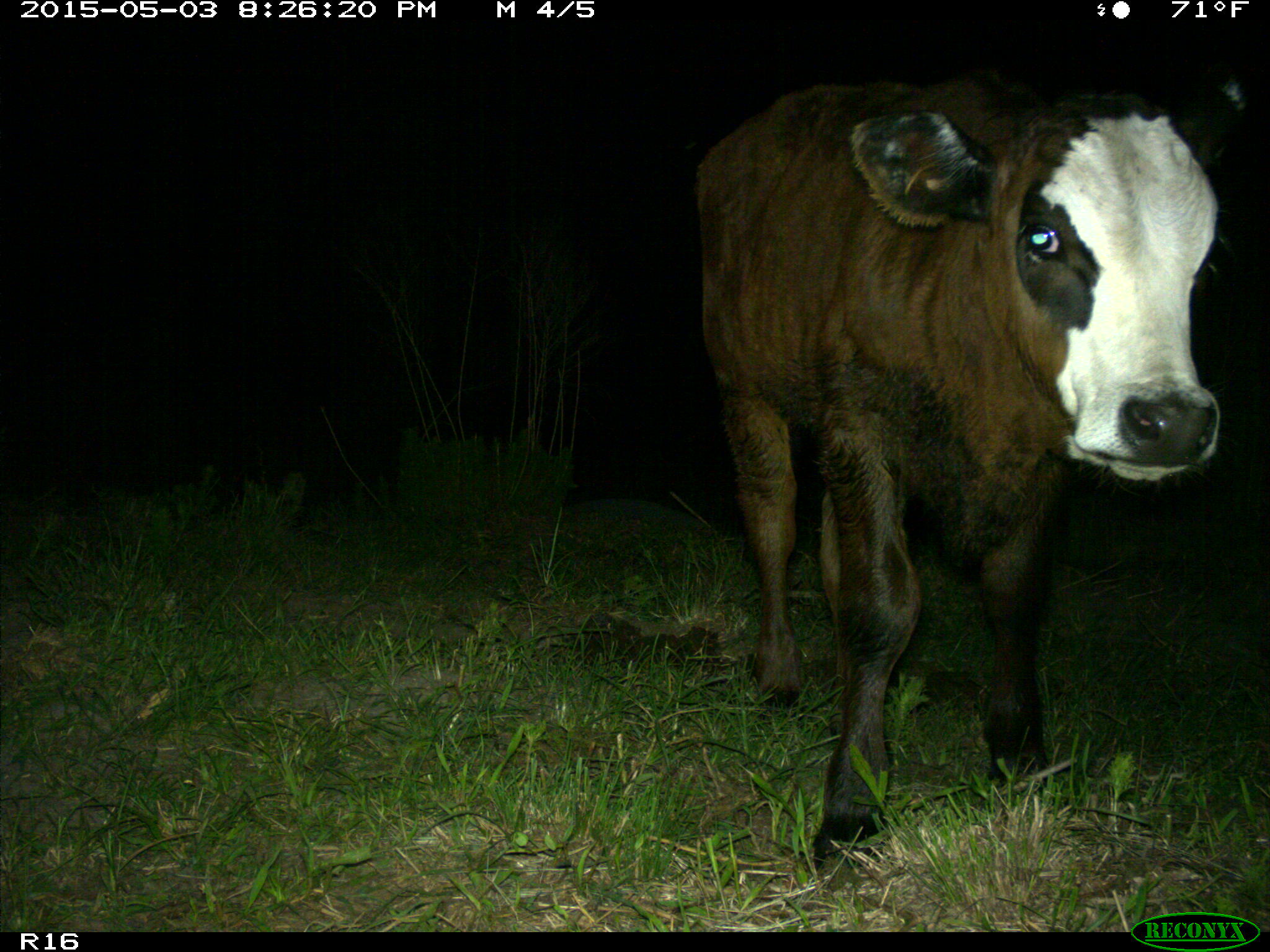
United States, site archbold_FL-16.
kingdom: Animalia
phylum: Chordata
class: Mammalia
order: Artiodactyla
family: Bovidae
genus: Bos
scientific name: Bos taurus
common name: domestic cow